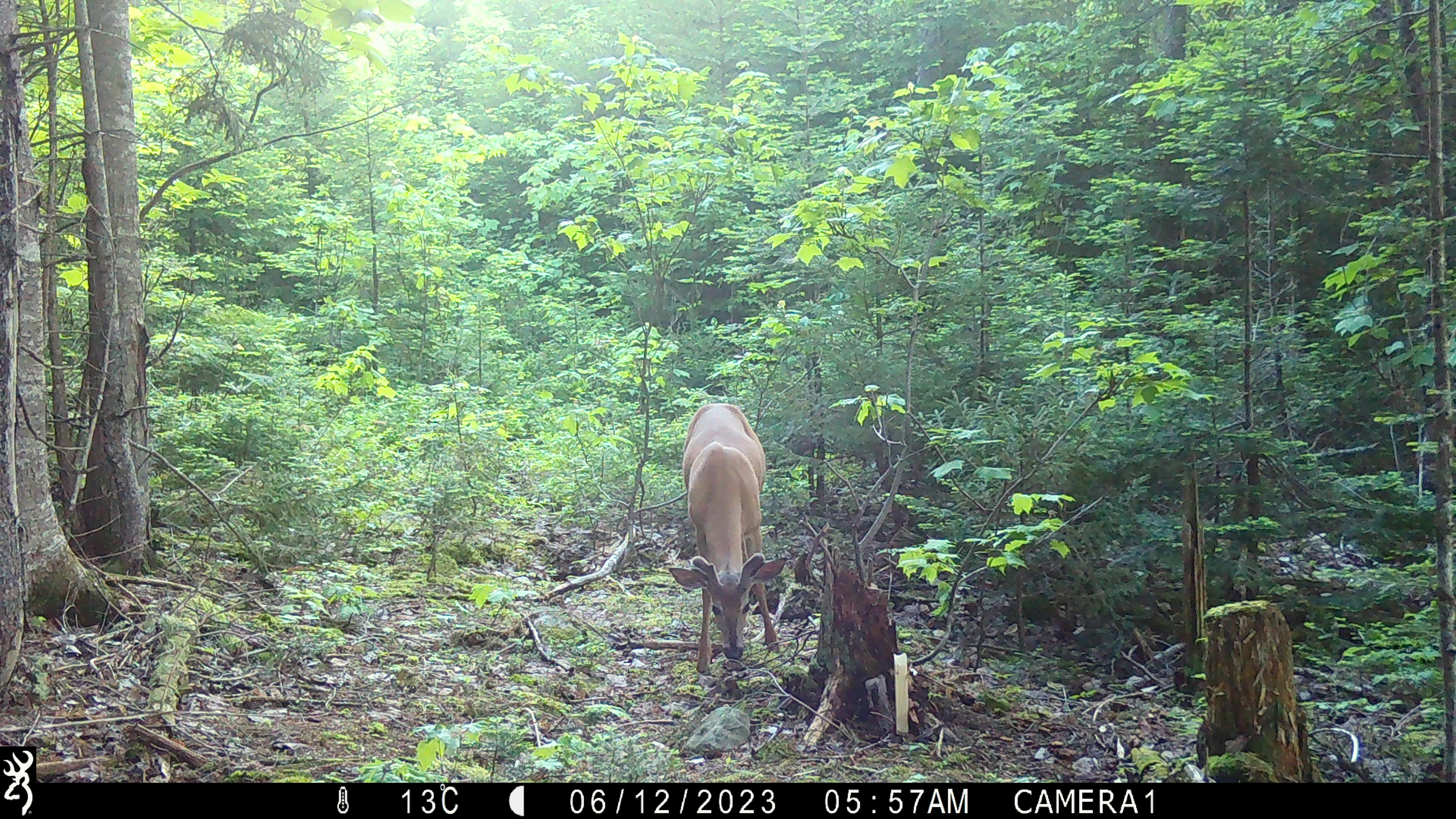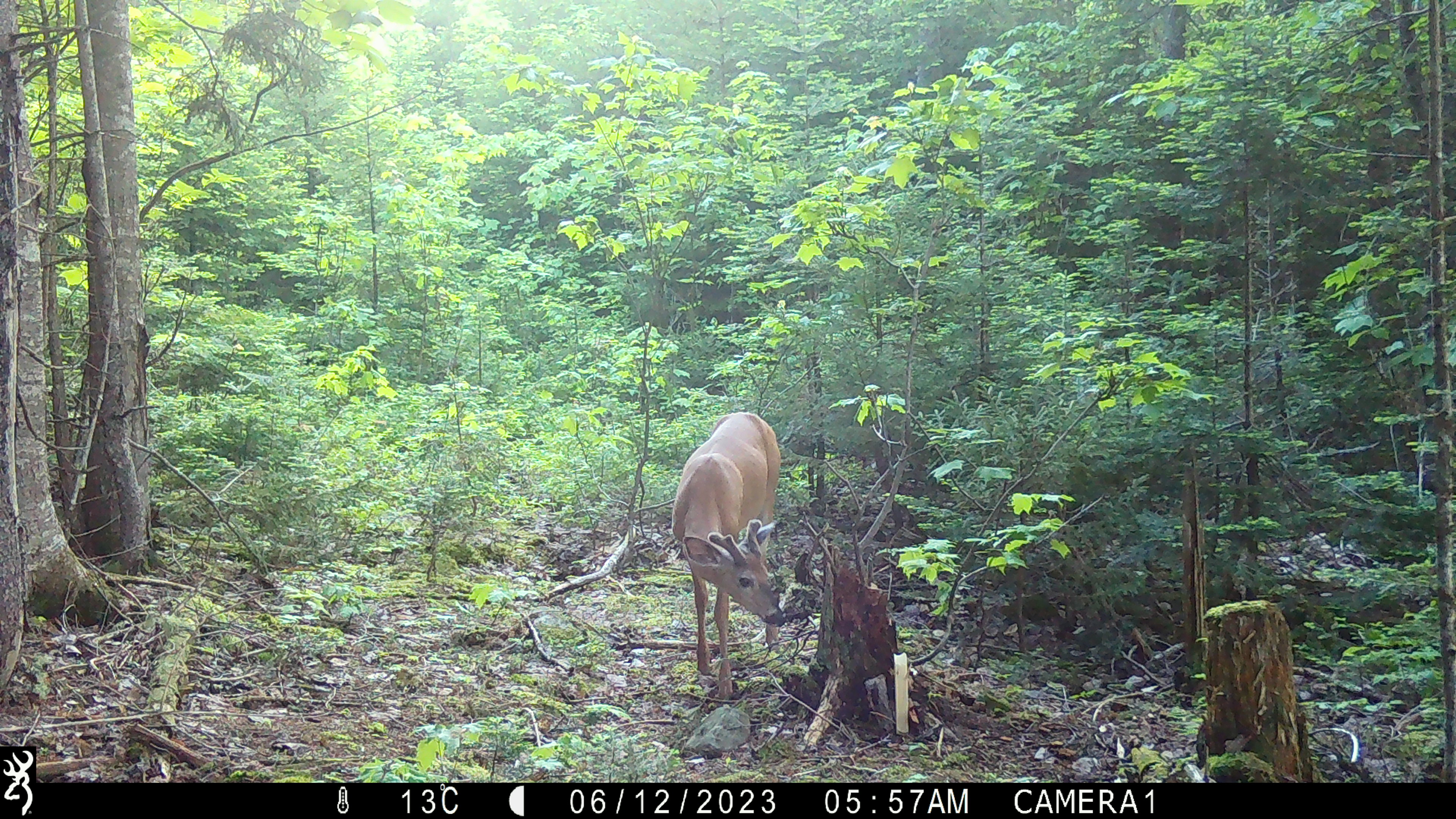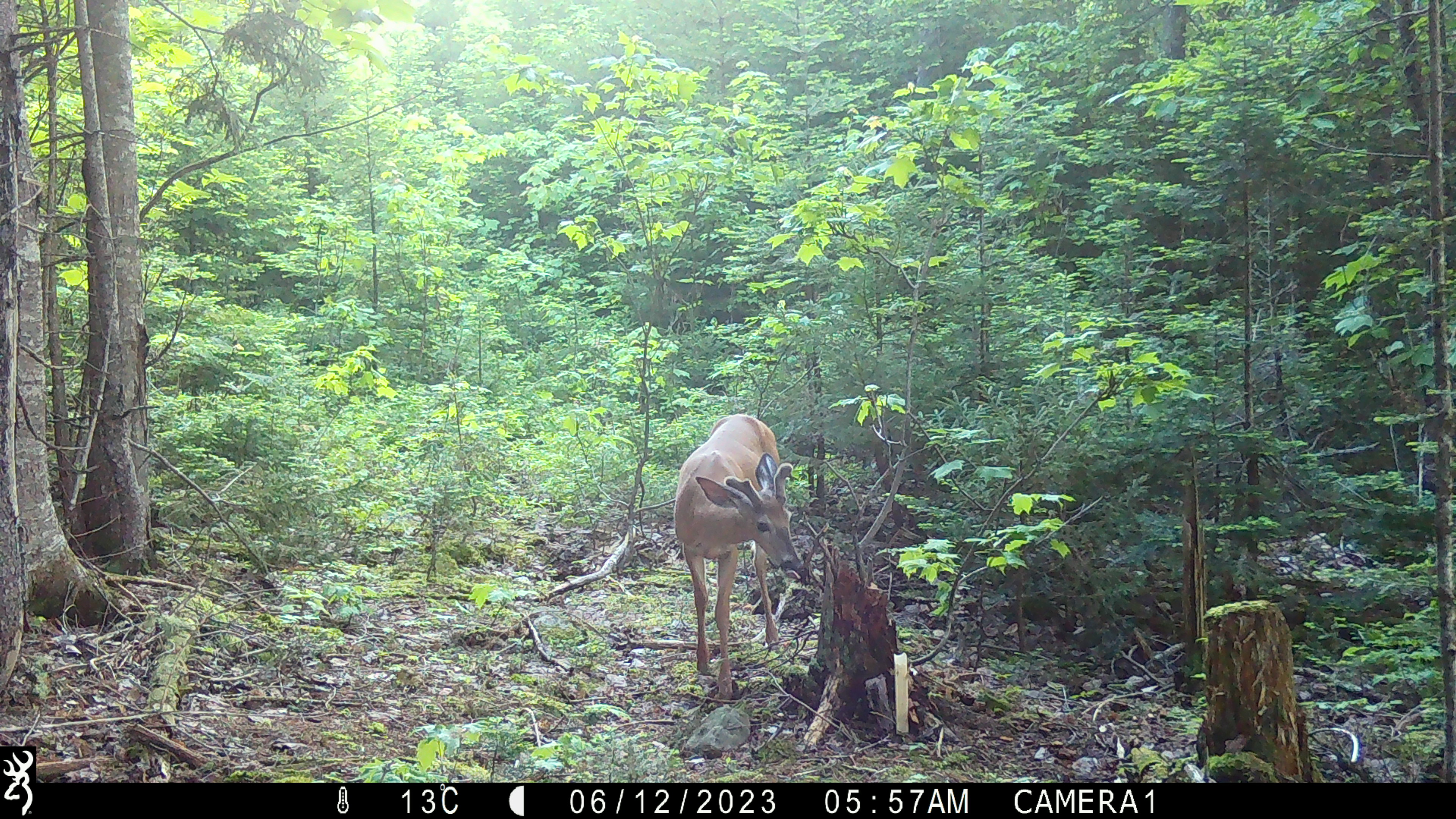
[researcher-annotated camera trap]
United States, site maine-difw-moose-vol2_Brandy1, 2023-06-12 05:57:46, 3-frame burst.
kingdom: Animalia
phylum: Chordata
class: Mammalia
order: Artiodactyla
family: Cervidae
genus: Odocoileus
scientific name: Odocoileus virginianus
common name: white-tailed deer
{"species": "white-tailed deer (Odocoileus virginianus)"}